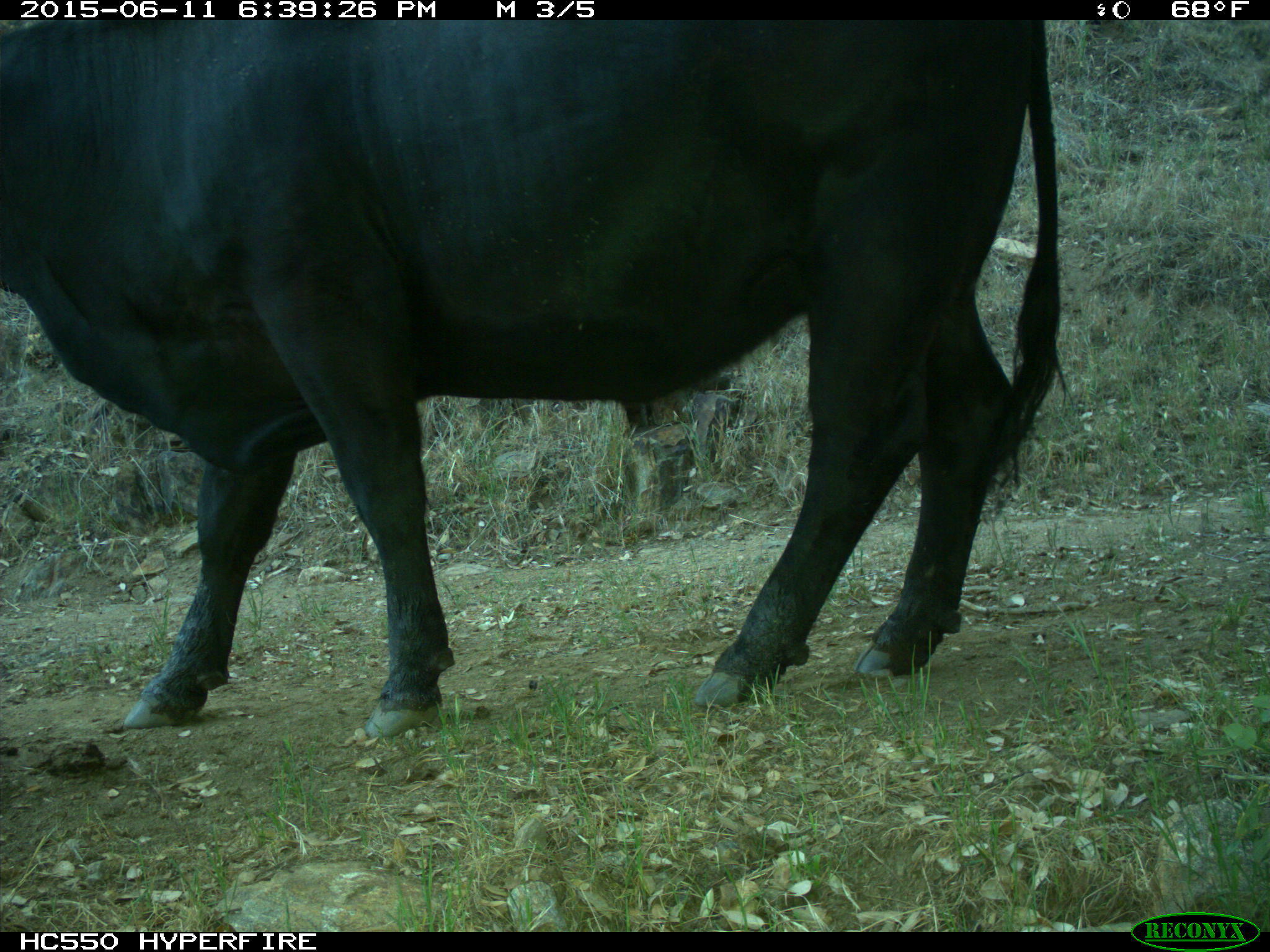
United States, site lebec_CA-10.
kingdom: Animalia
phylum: Chordata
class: Mammalia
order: Artiodactyla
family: Bovidae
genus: Bos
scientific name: Bos taurus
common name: domestic cow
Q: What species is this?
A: Bos taurus (domestic cow).